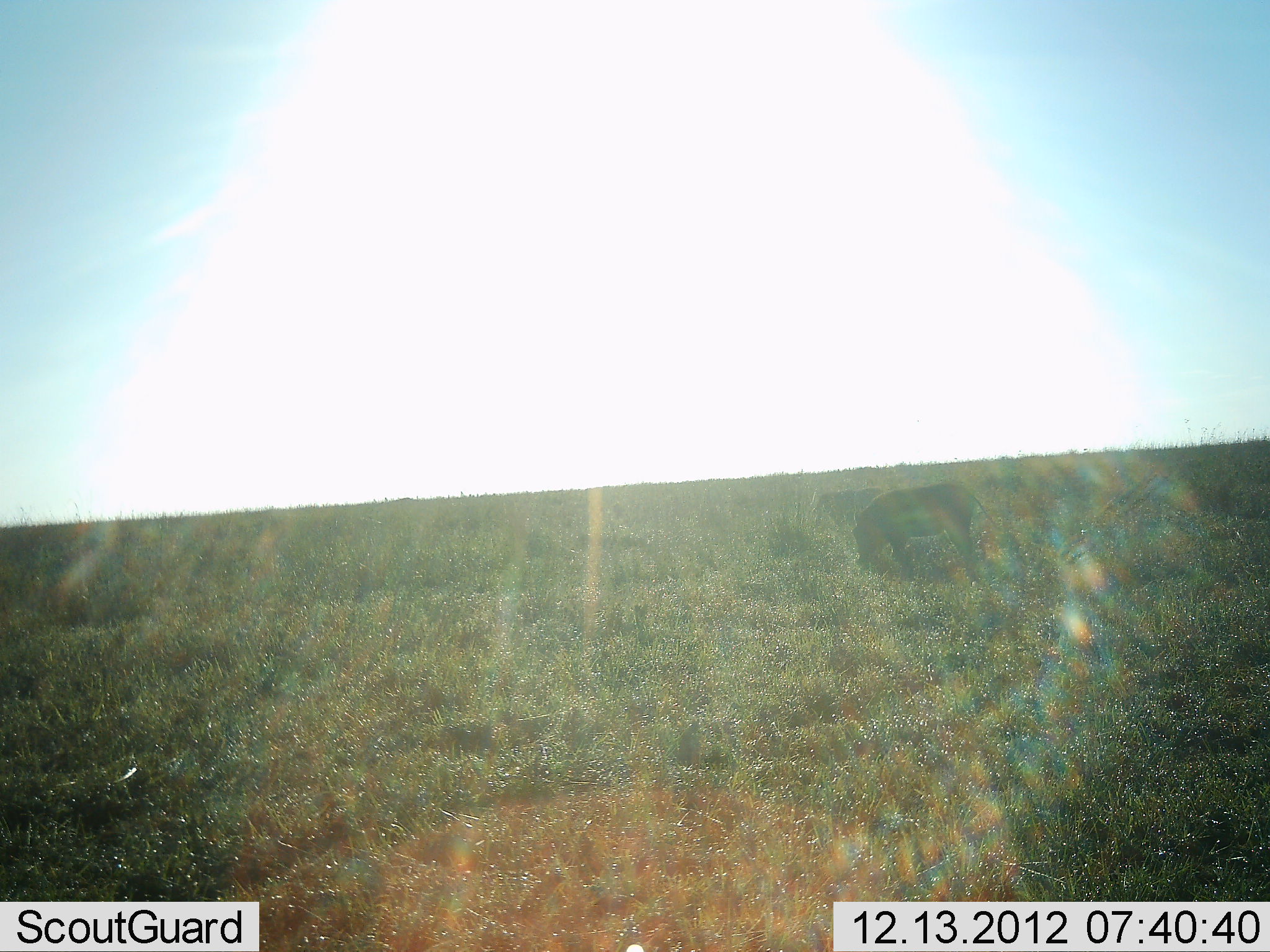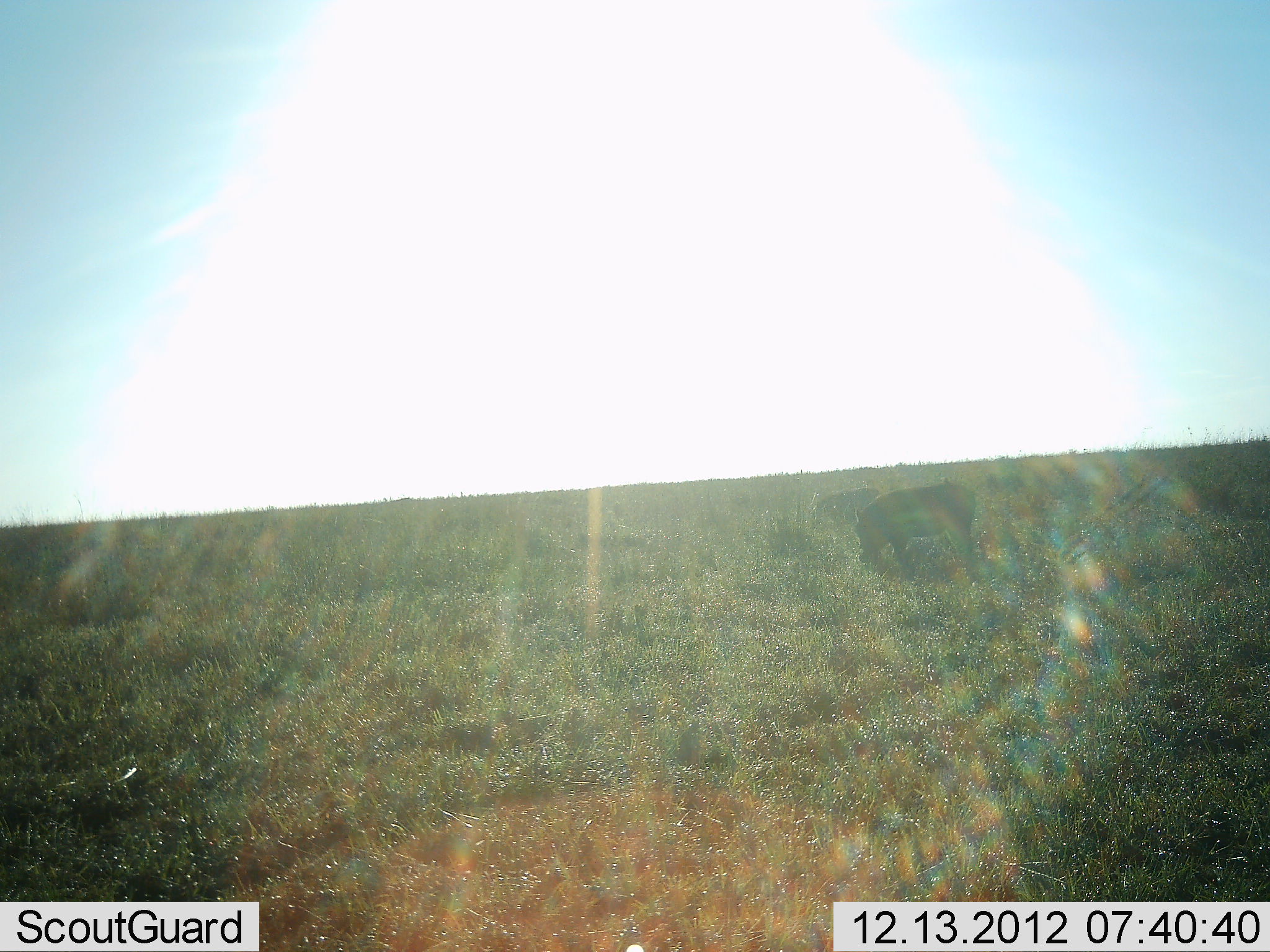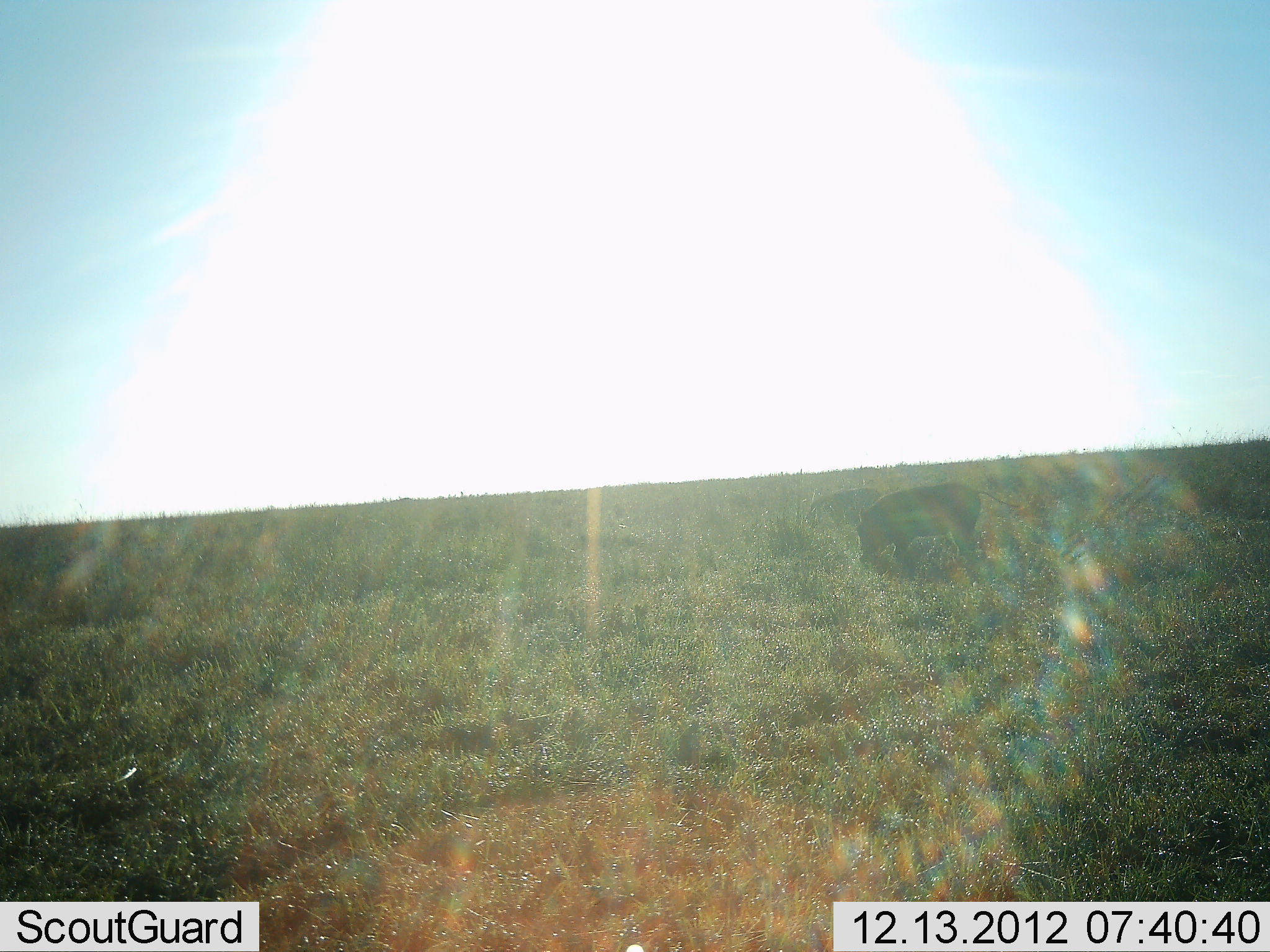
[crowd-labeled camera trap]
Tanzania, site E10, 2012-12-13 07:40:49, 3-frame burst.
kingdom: Animalia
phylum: Chordata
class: Mammalia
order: Artiodactyla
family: Suidae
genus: Phacochoerus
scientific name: Phacochoerus africanus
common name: warthog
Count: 2.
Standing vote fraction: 25%.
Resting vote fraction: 0%.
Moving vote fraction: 4%.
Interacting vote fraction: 0%.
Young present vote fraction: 0%.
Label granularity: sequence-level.